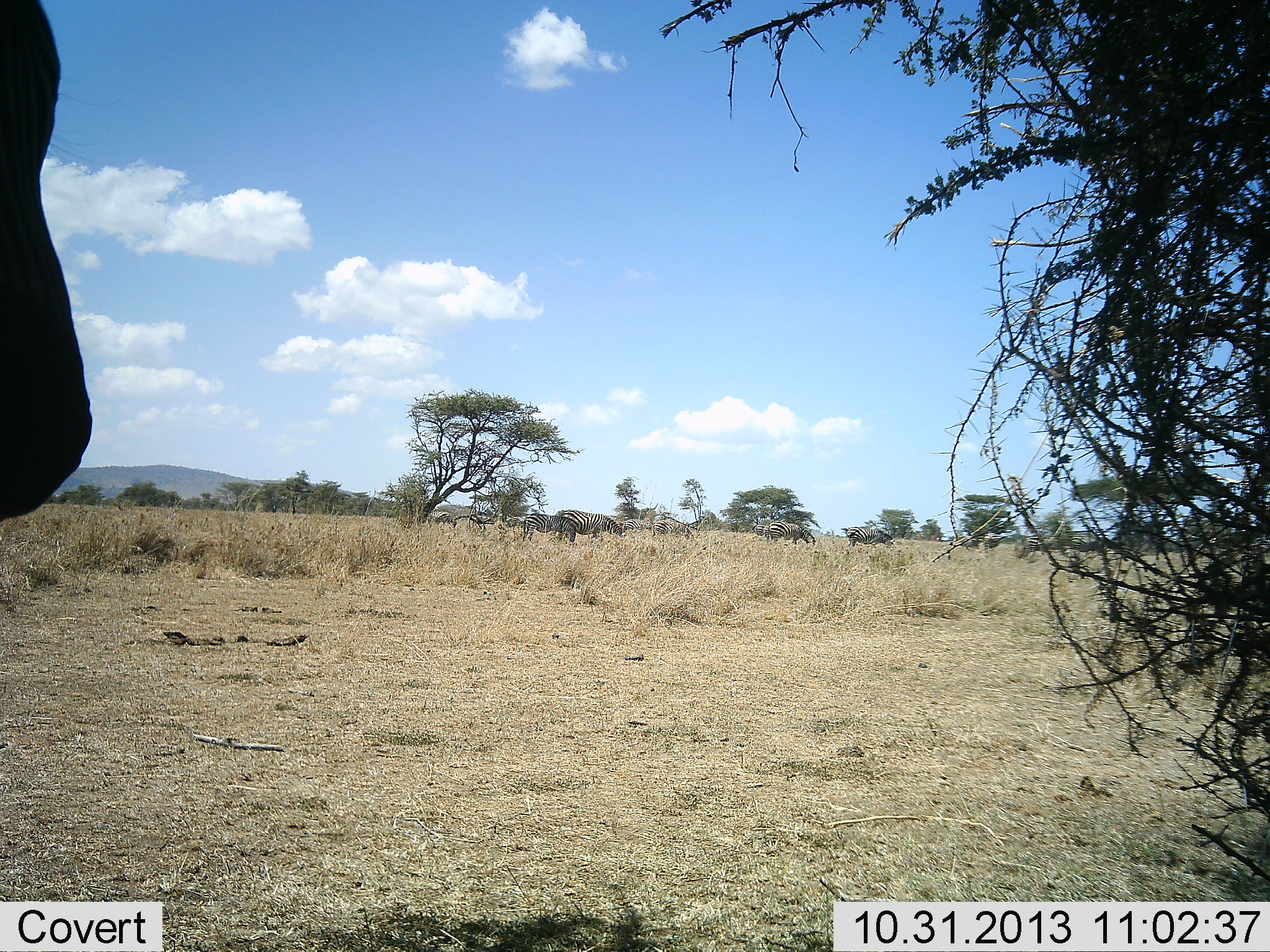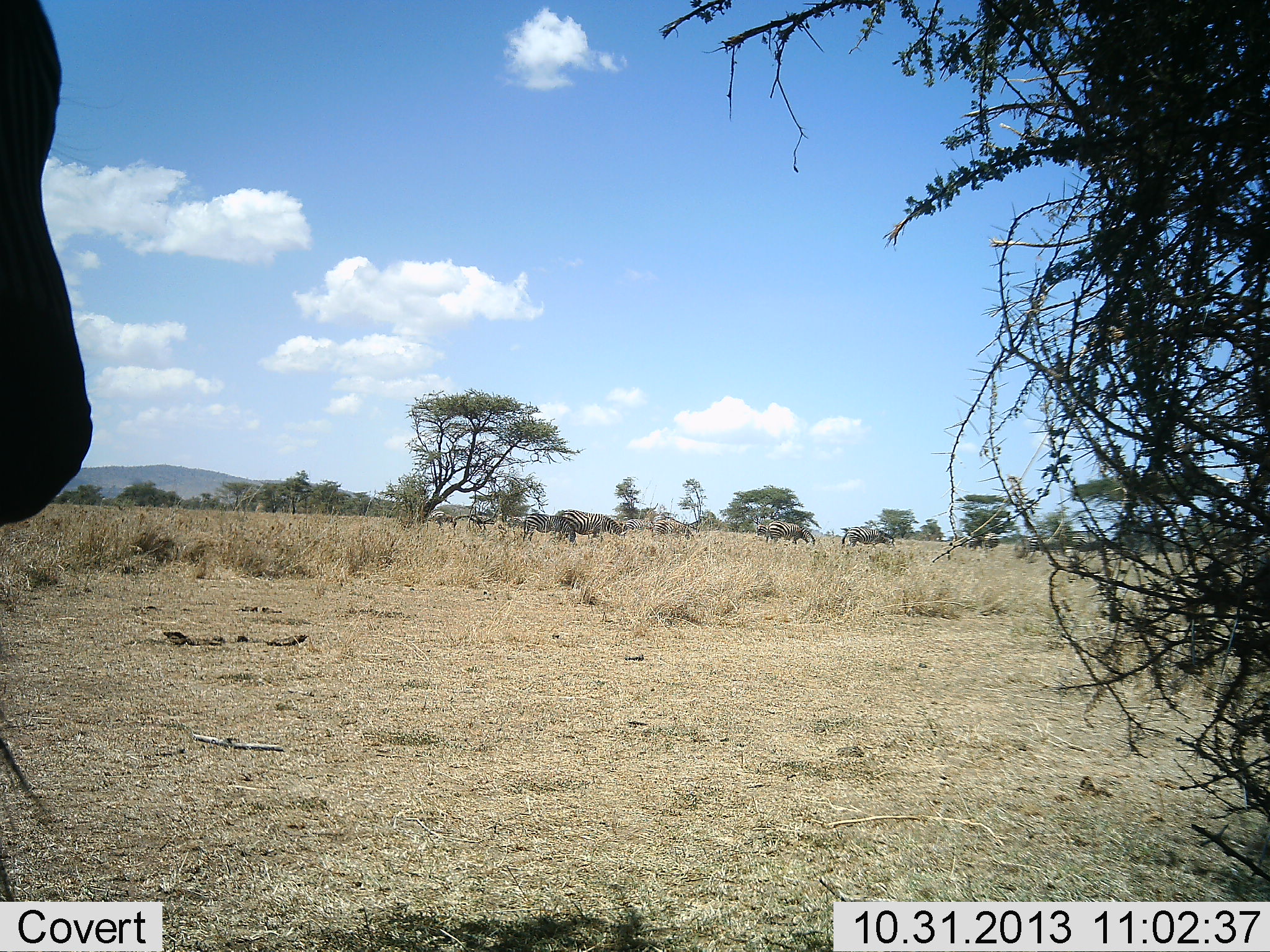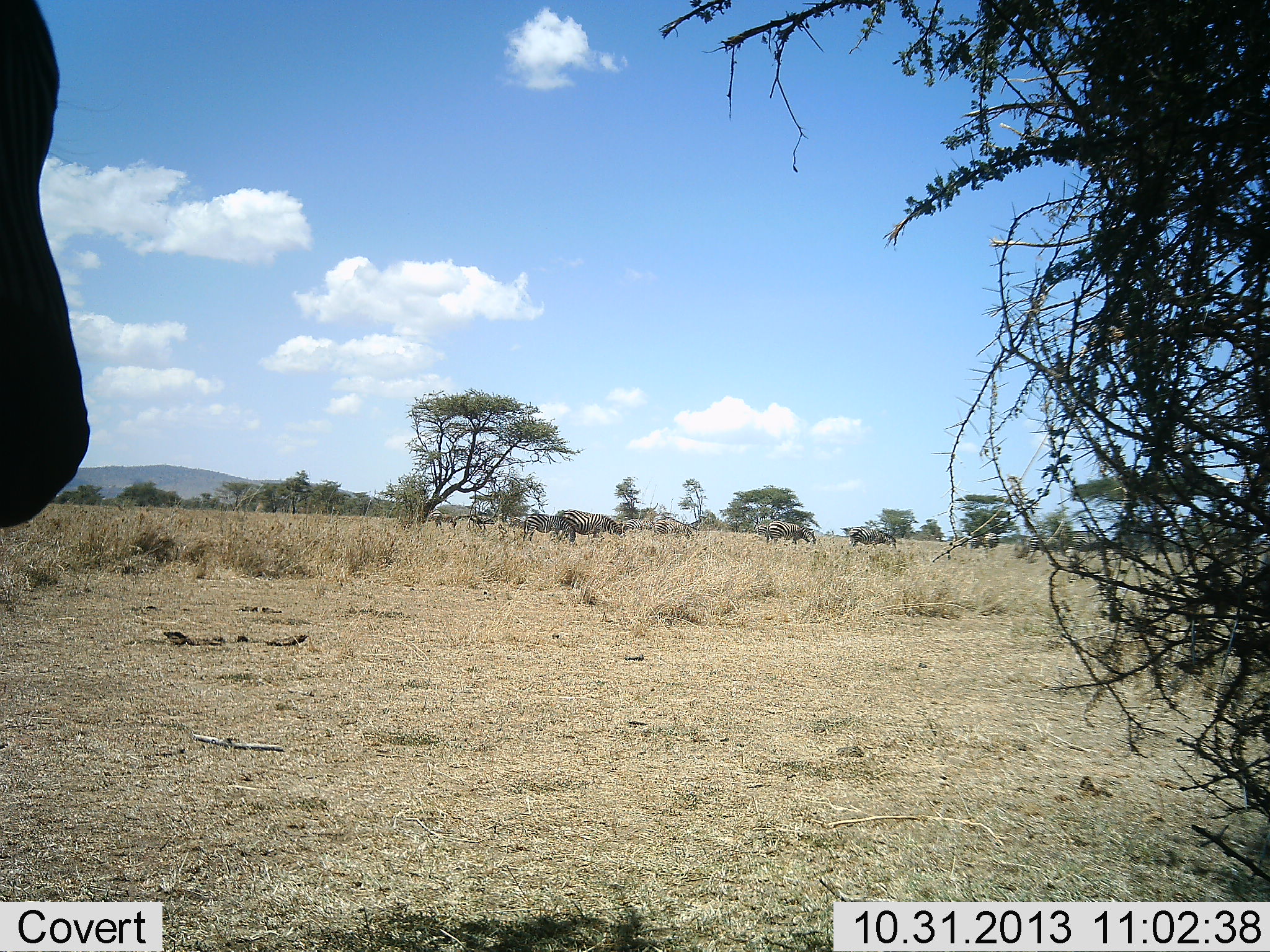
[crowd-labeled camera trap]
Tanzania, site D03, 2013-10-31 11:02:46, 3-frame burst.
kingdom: Animalia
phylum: Chordata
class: Mammalia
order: Perissodactyla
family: Equidae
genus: Equus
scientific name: Equus quagga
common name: plains zebra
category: zebra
Zebra (plains zebra) (Equus quagga), count 7. Behavior (volunteer vote fractions): standing 46%, resting 0%, moving 15%, interacting 0%. Young present (vote fraction): 0%. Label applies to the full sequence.